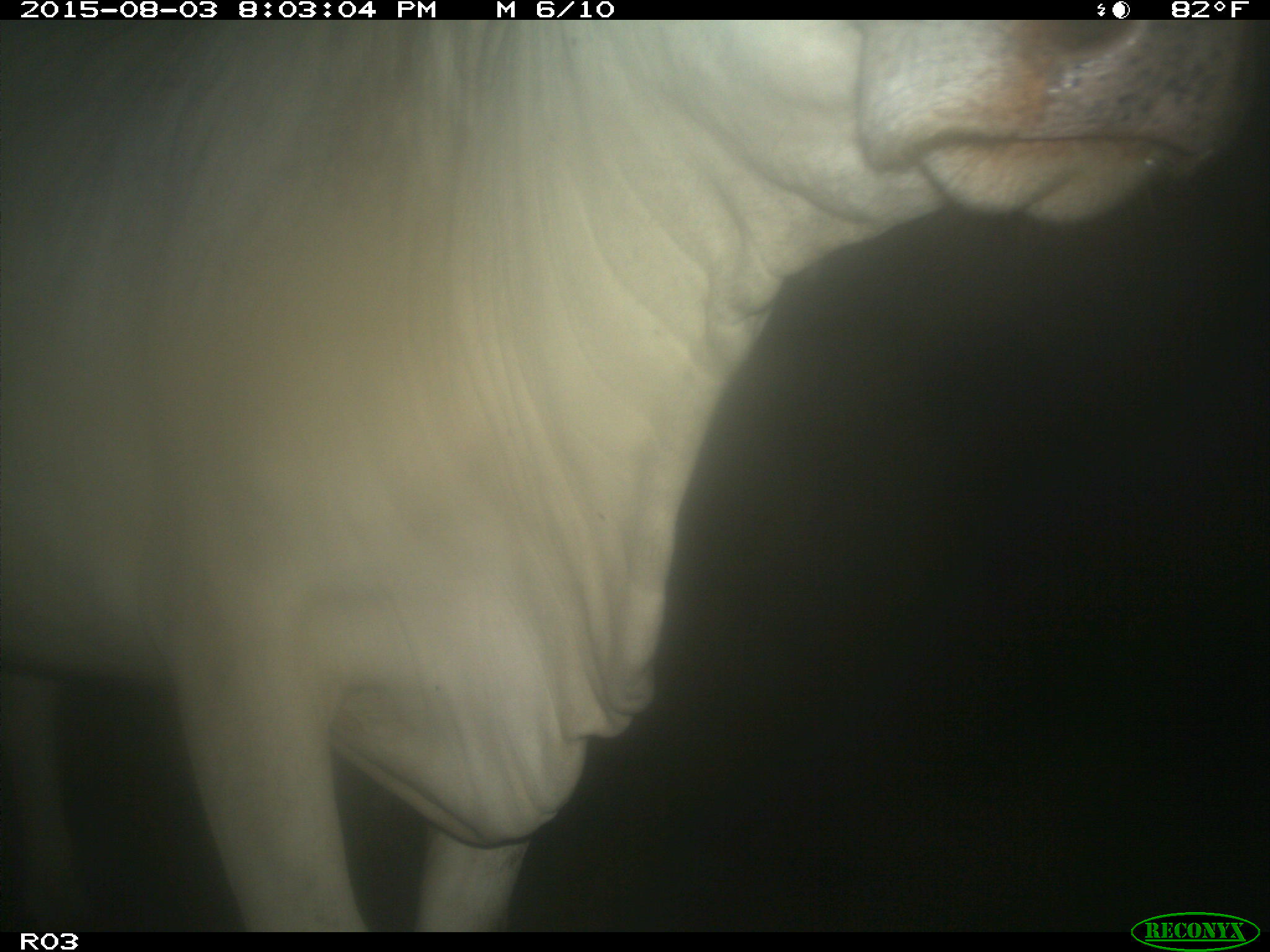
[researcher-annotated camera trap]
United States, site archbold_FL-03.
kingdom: Animalia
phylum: Chordata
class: Mammalia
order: Artiodactyla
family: Bovidae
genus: Bos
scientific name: Bos taurus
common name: domestic cow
Bos taurus (domestic cow).